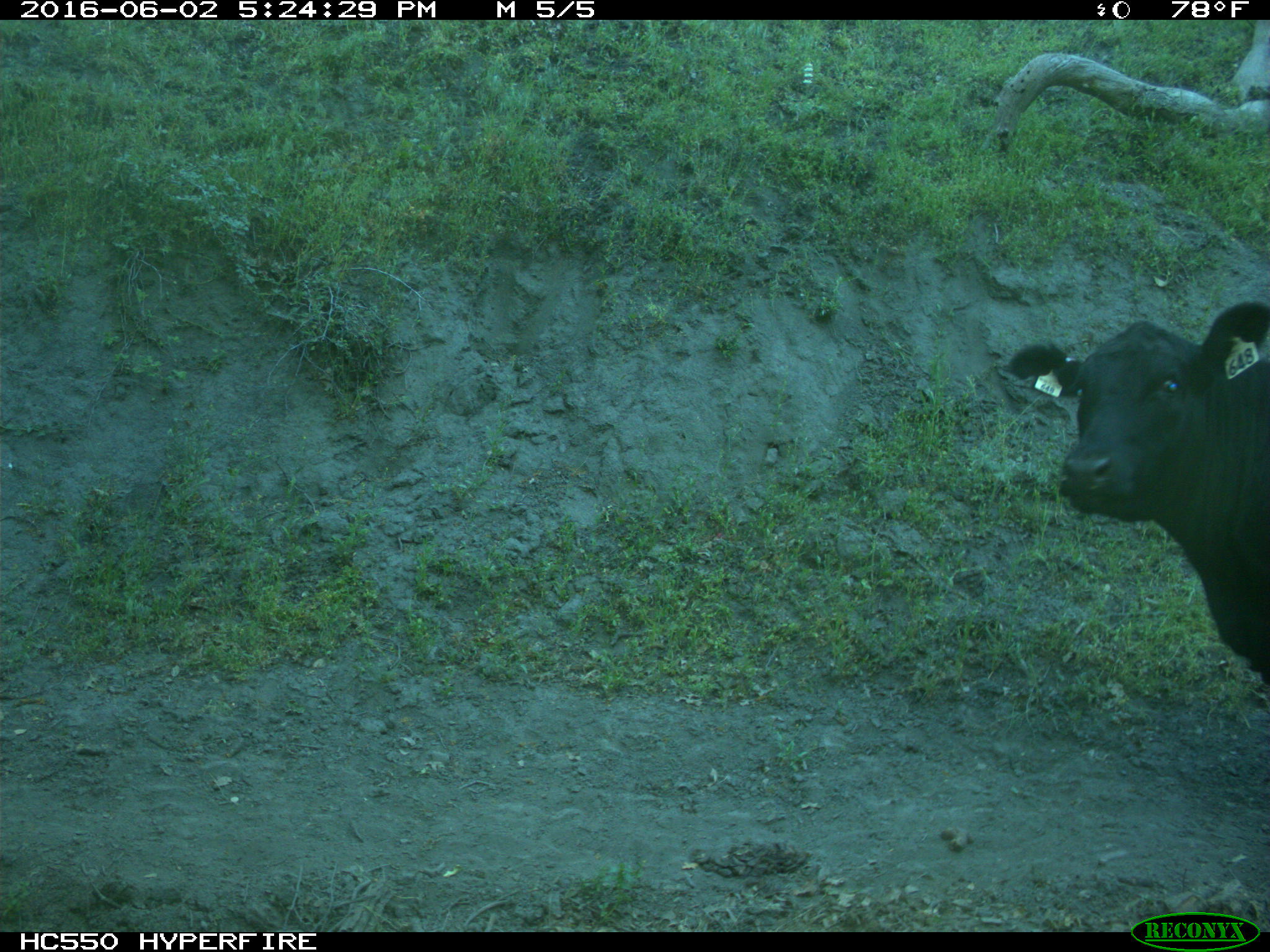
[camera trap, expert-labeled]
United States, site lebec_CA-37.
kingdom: Animalia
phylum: Chordata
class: Mammalia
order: Artiodactyla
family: Bovidae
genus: Bos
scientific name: Bos taurus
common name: domestic cow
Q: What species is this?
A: Bos taurus (domestic cow).